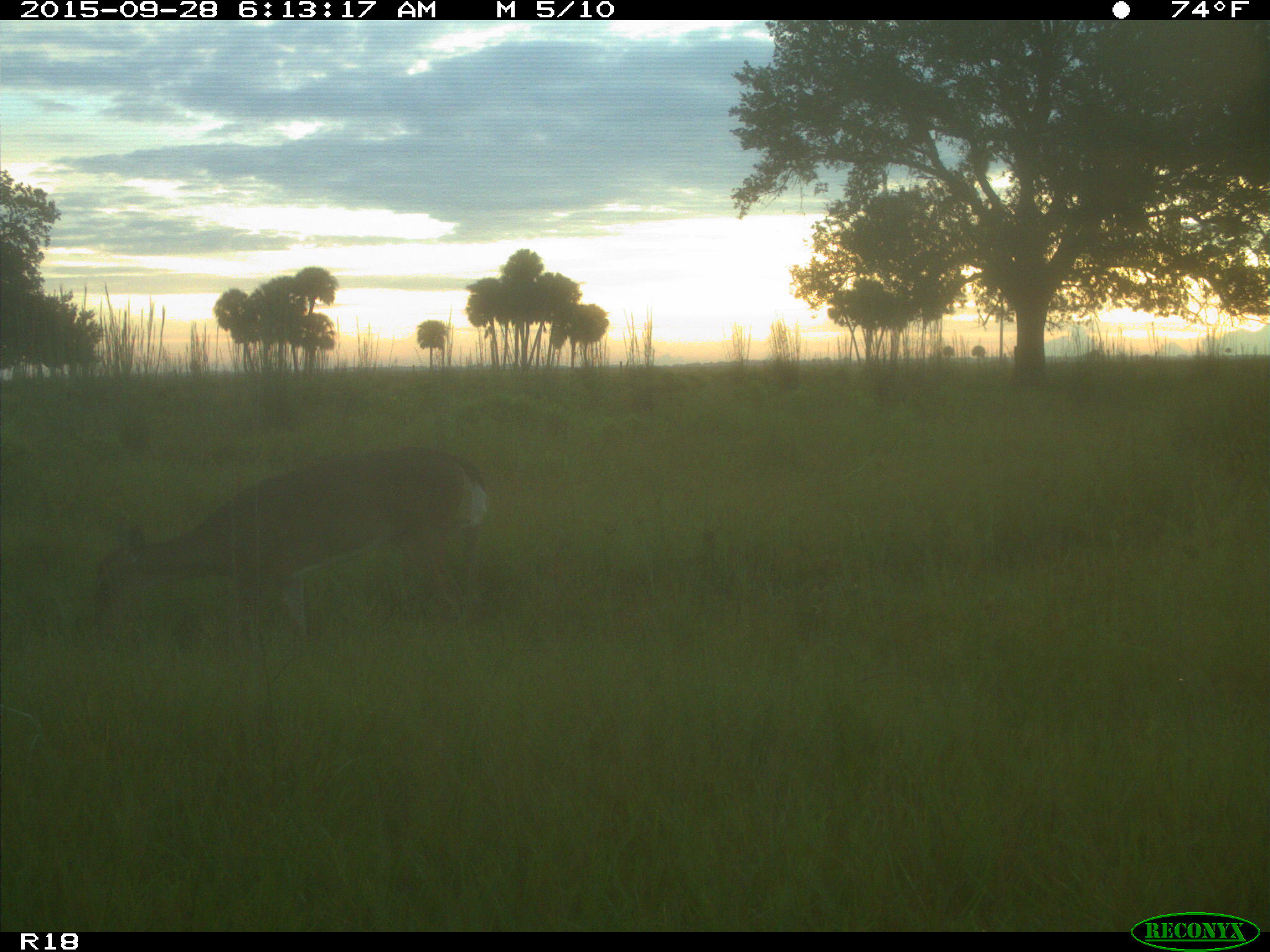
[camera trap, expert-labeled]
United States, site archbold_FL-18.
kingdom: Animalia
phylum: Chordata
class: Mammalia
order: Artiodactyla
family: Cervidae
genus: Odocoileus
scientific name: Odocoileus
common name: deer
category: unidentified deer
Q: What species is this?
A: Unidentified deer (deer) (Odocoileus).